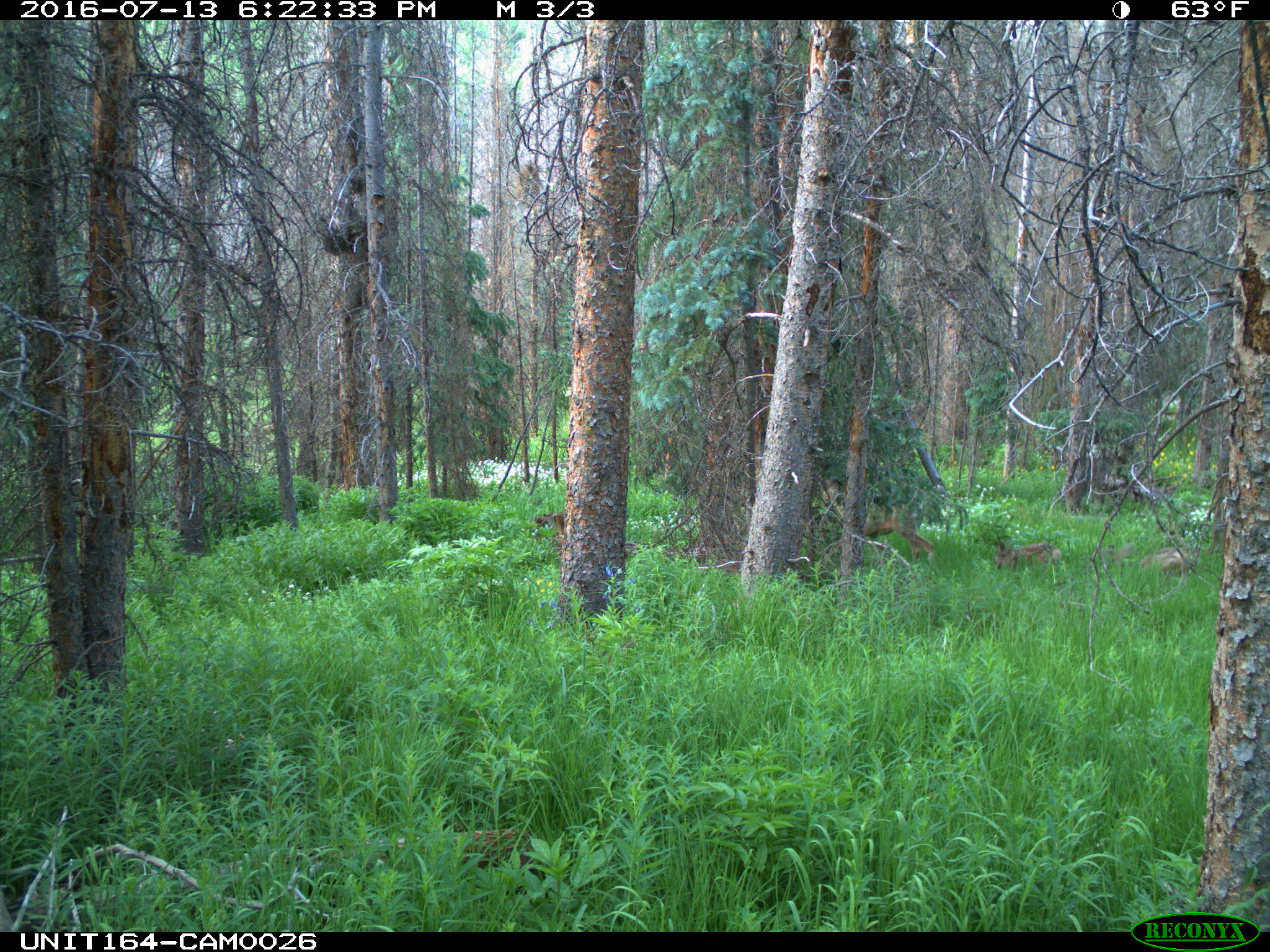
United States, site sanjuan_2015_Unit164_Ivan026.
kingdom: Animalia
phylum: Chordata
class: Mammalia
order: Artiodactyla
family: Cervidae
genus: Odocoileus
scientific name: Odocoileus hemionus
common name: mule deer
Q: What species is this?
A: Odocoileus hemionus (mule deer).